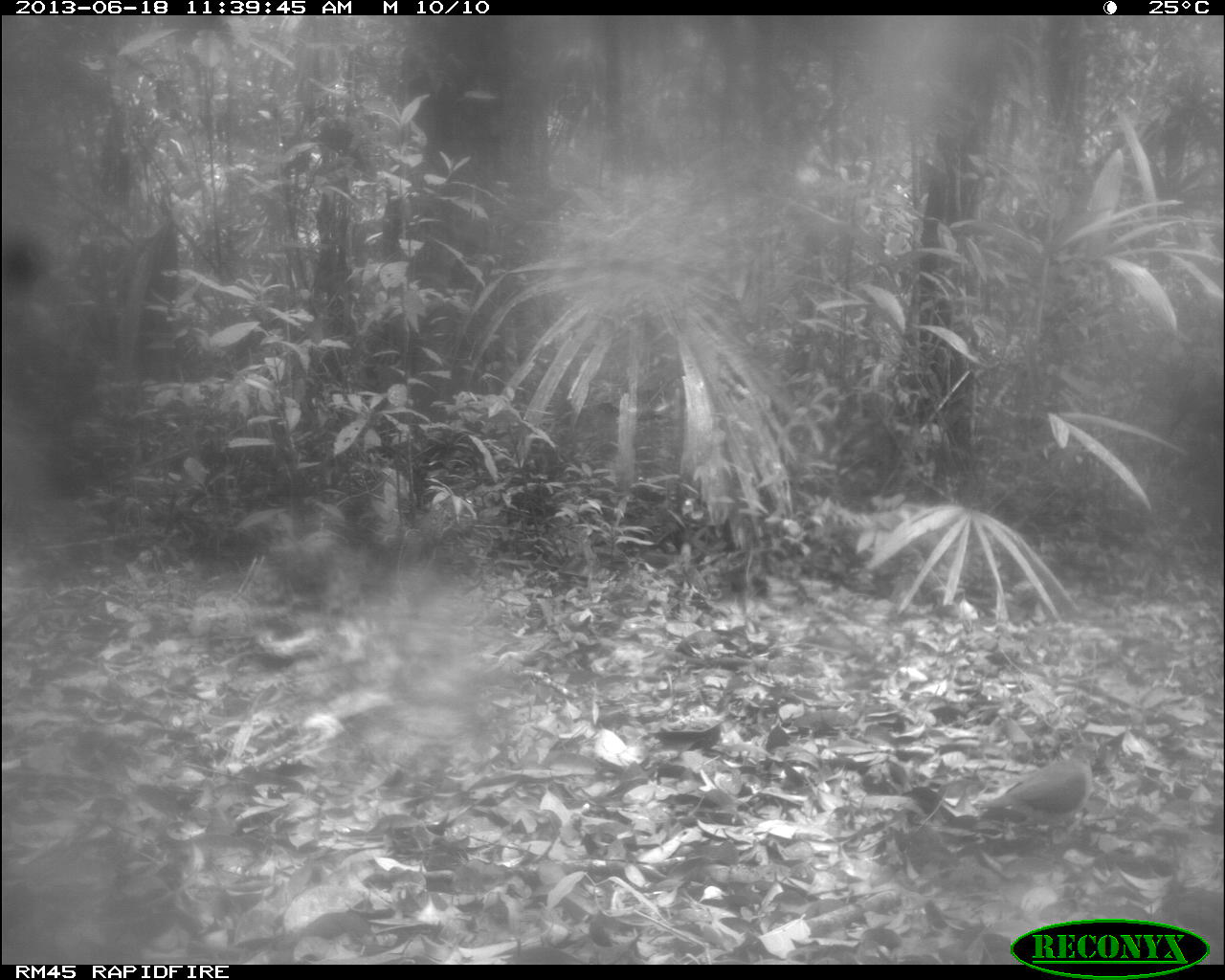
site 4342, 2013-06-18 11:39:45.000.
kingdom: Animalia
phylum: Chordata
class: Aves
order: Columbiformes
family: Columbidae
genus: Leptotila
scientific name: Leptotila plumbeiceps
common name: gray-headed dove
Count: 1.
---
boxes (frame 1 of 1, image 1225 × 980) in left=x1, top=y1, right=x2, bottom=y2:
leptotila plumbeiceps: left=965, top=734, right=1104, bottom=854